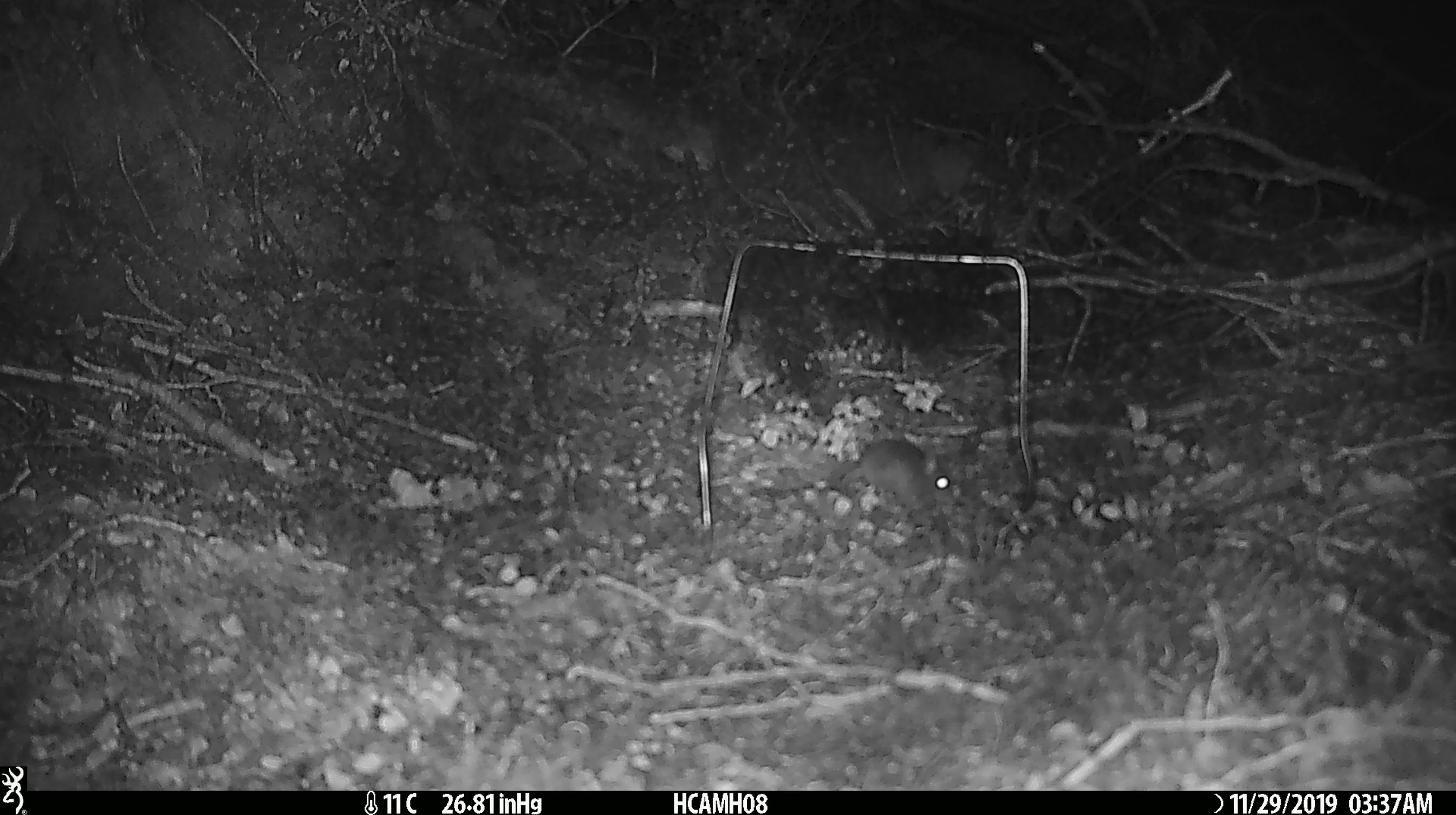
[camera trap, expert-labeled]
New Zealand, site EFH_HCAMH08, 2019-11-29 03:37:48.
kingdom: Animalia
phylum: Chordata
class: Mammalia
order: Rodentia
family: Muridae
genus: Mus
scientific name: Mus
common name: mouse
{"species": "mouse (Mus)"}